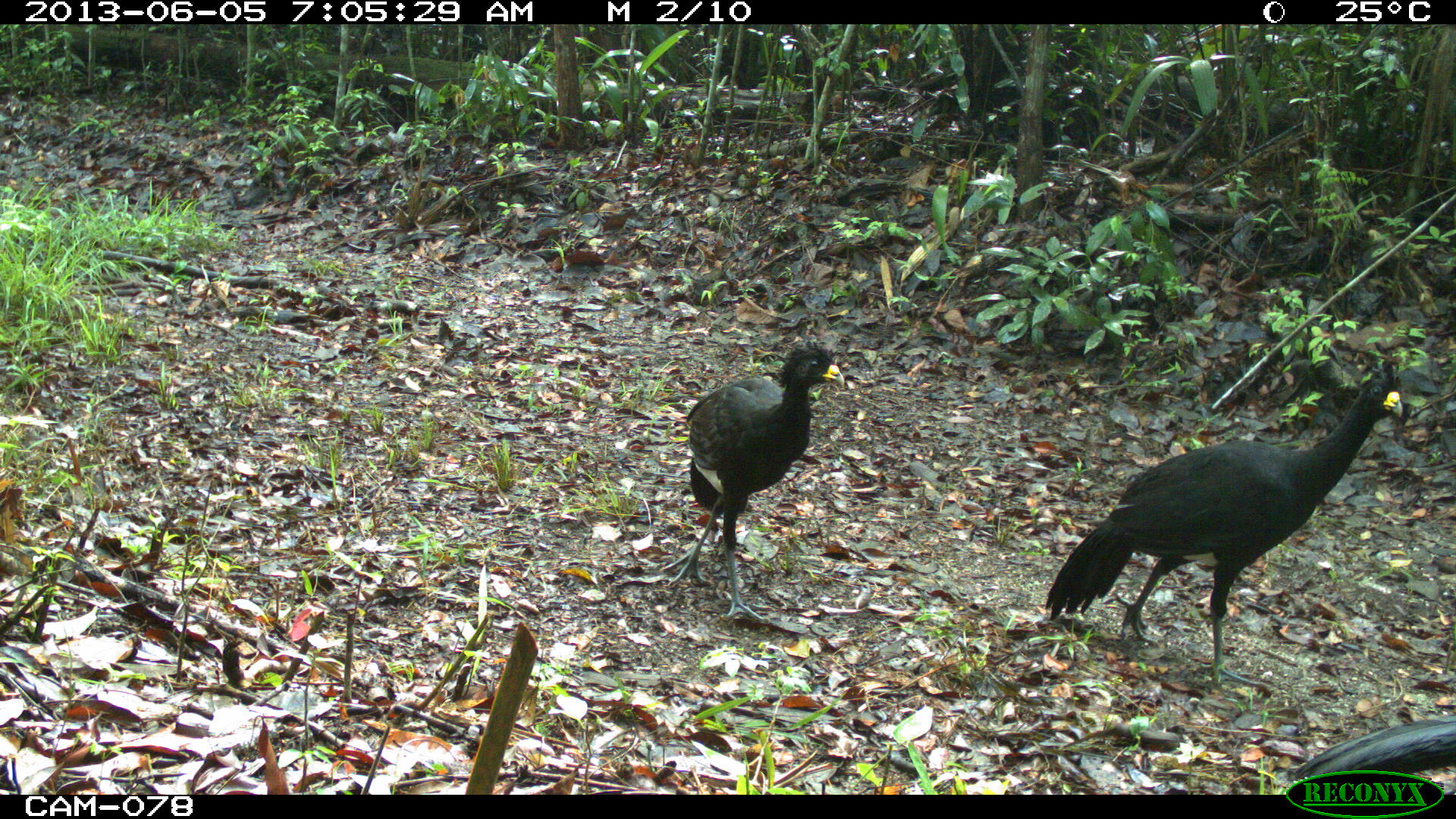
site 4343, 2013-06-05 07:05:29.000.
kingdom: Animalia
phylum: Chordata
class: Aves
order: Galliformes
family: Cracidae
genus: Crax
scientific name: Crax rubra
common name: great curassow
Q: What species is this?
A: Crax rubra (great curassow).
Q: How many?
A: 3.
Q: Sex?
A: Male.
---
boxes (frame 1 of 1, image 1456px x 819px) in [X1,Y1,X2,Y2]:
crax rubra: [1043,373,1402,690]; [658,340,845,623]